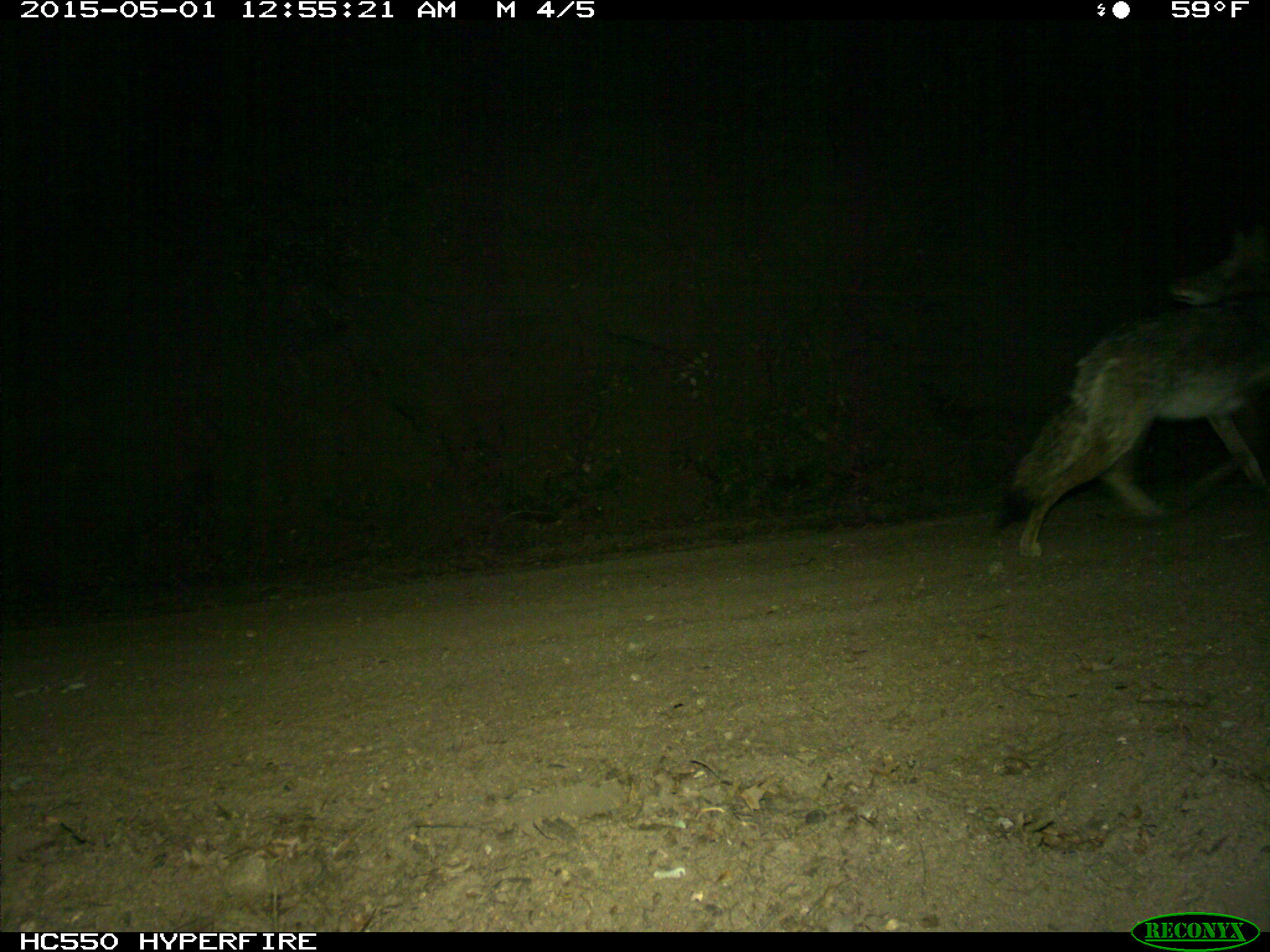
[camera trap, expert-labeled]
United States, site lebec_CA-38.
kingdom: Animalia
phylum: Chordata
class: Mammalia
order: Carnivora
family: Canidae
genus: Canis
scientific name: Canis latrans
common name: coyote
Canis latrans (coyote).